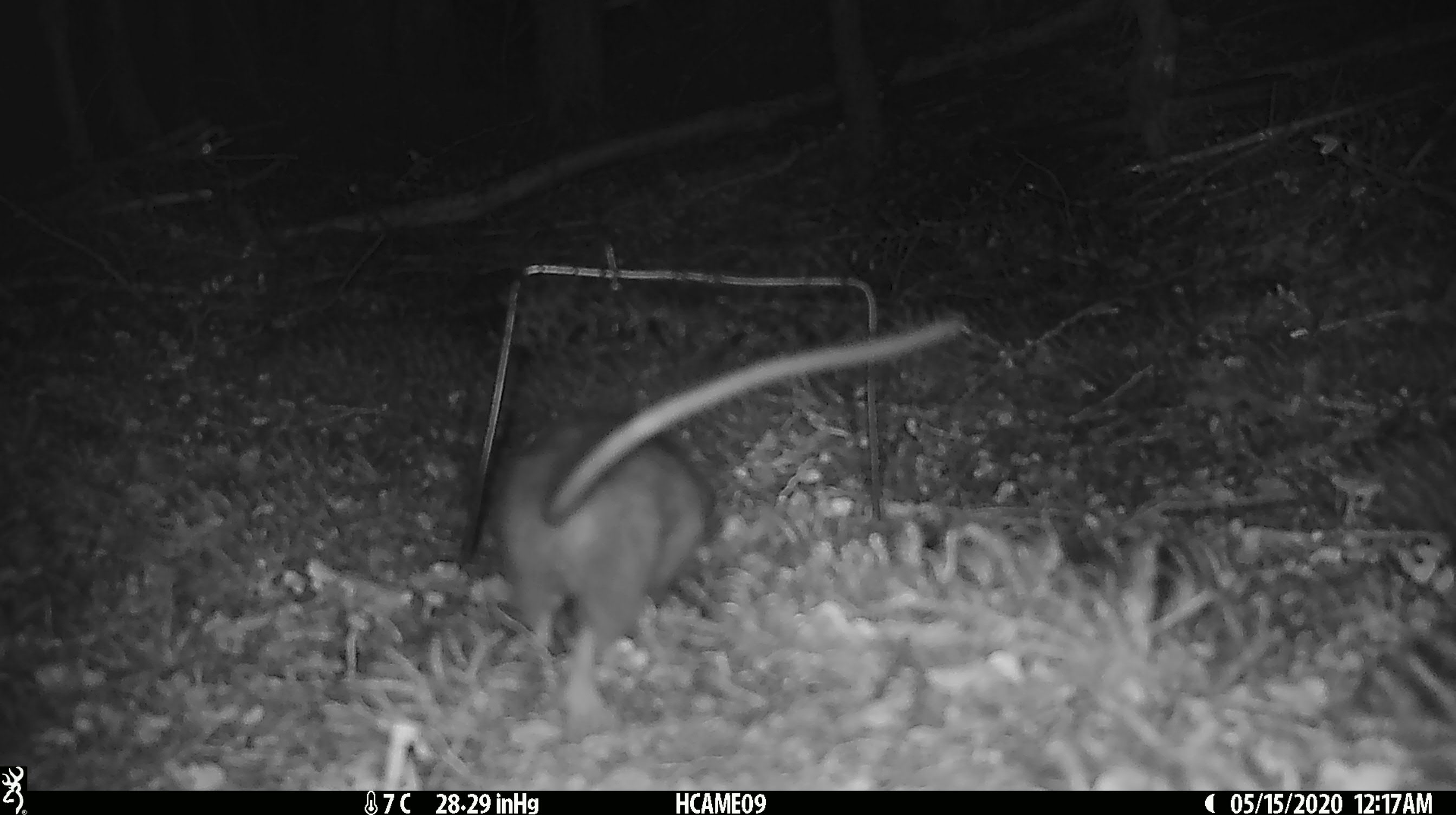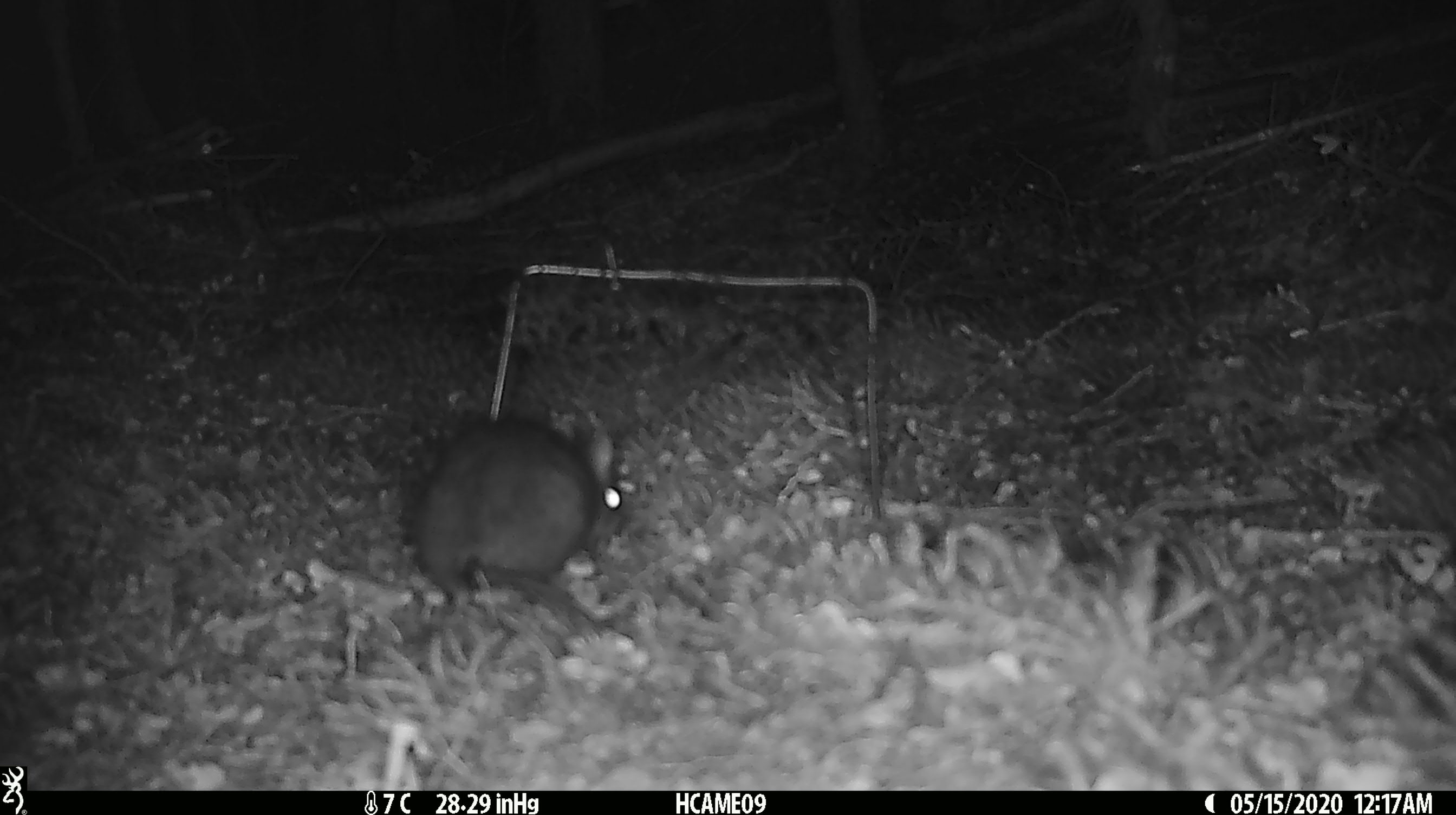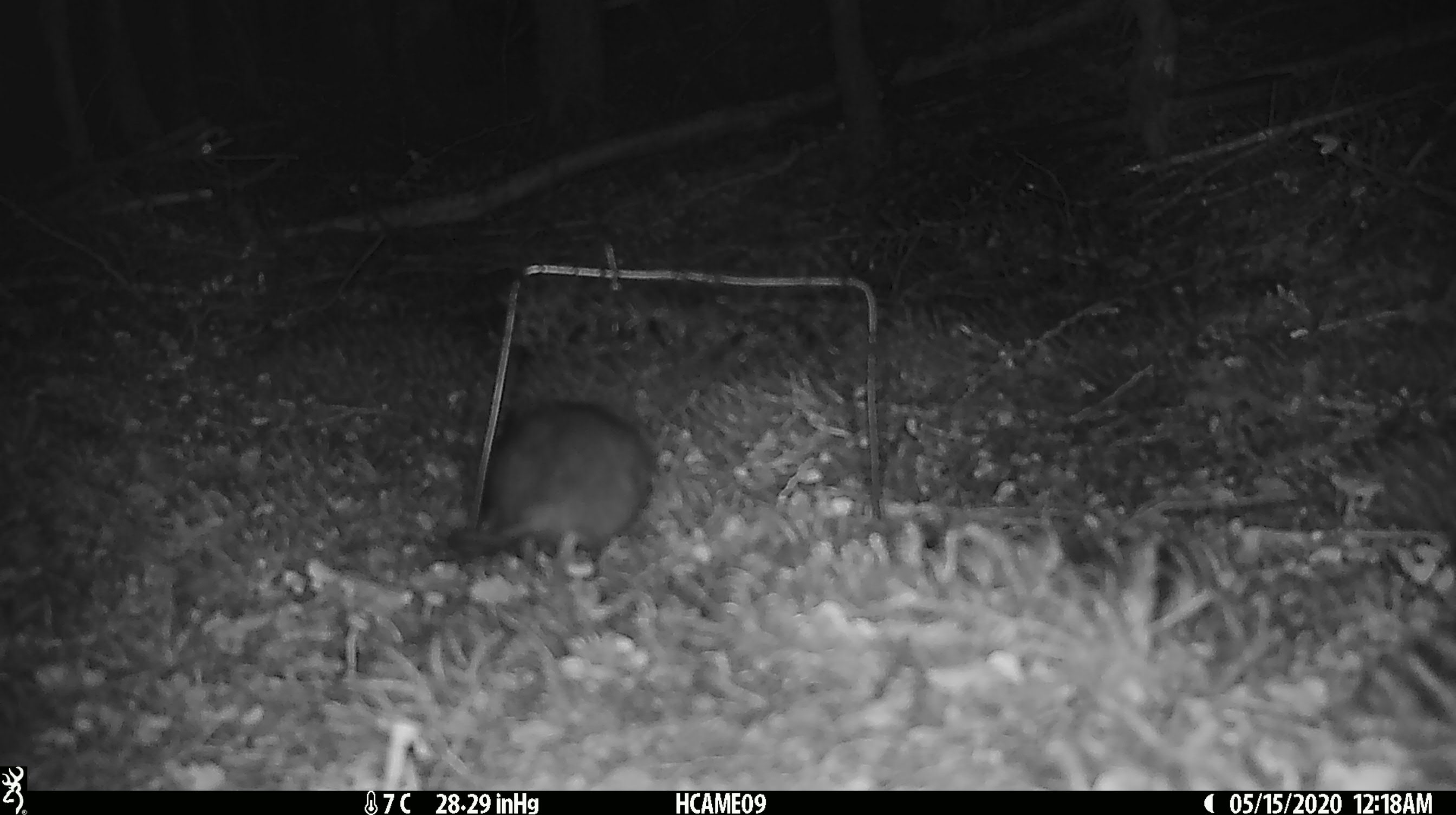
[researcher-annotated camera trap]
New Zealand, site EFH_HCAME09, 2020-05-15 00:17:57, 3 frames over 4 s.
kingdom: Animalia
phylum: Chordata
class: Mammalia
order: Rodentia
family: Muridae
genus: Rattus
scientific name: Rattus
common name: rat